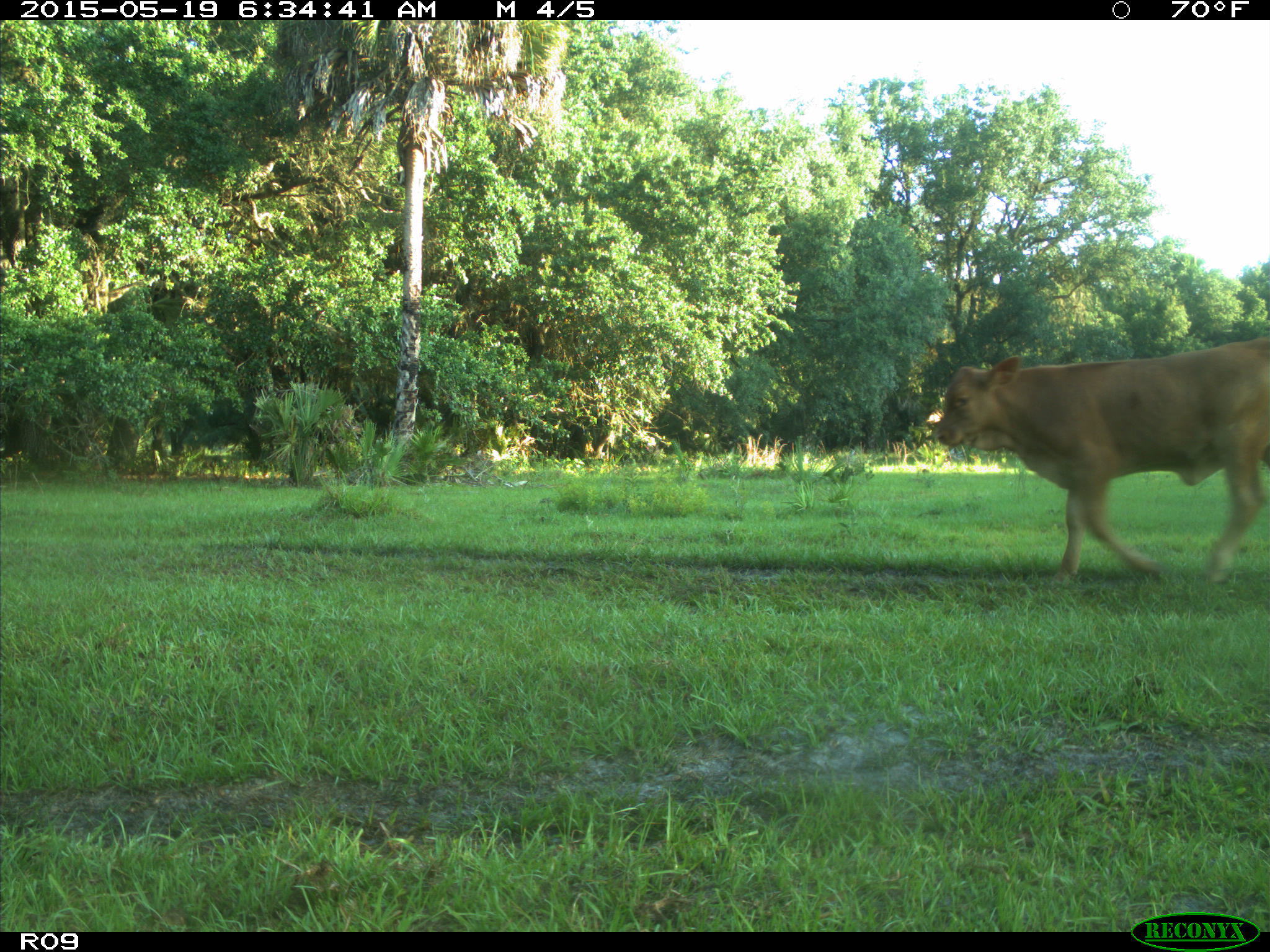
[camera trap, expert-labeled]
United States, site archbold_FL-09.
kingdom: Animalia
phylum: Chordata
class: Mammalia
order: Artiodactyla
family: Bovidae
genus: Bos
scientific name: Bos taurus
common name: domestic cow